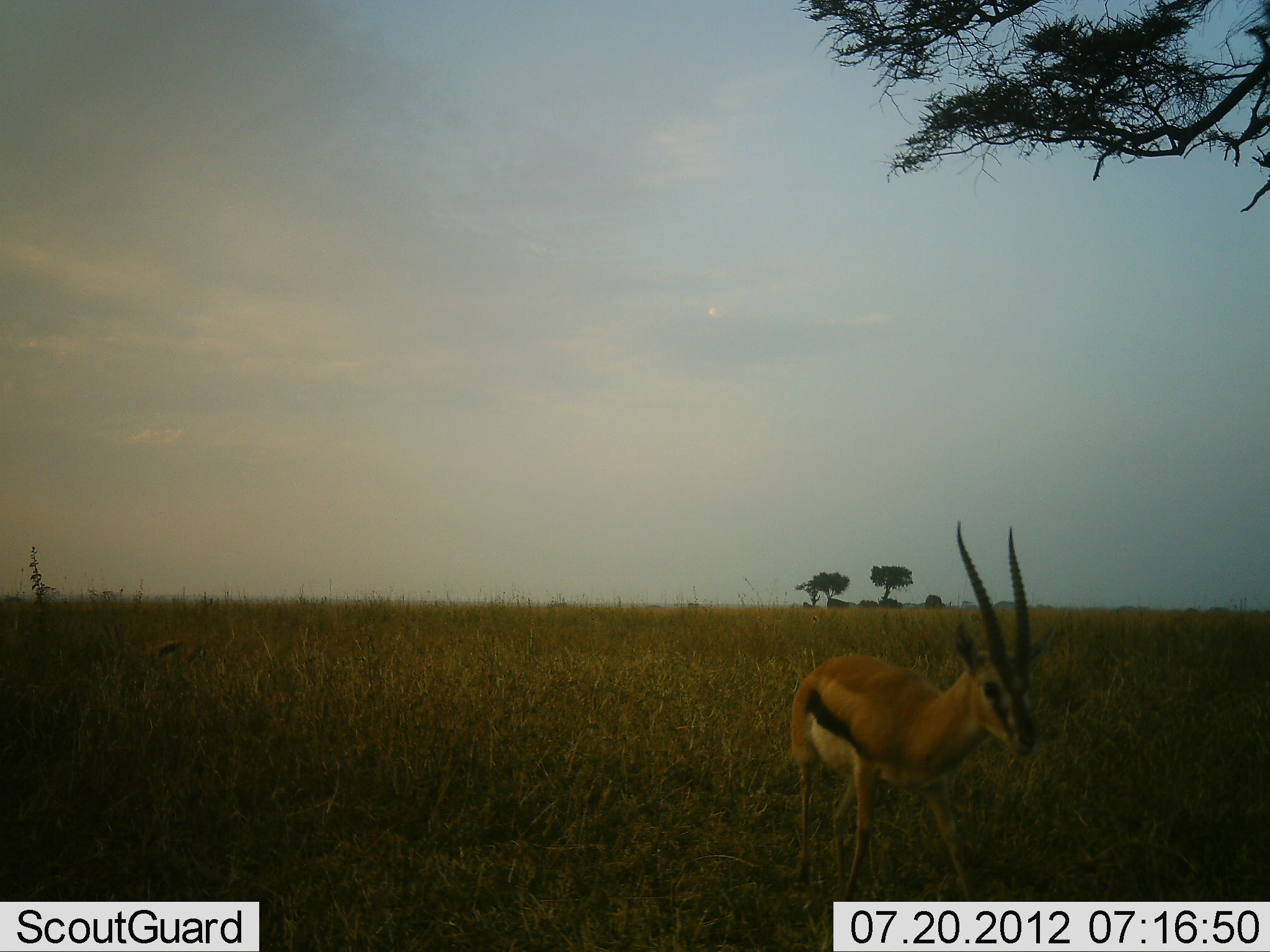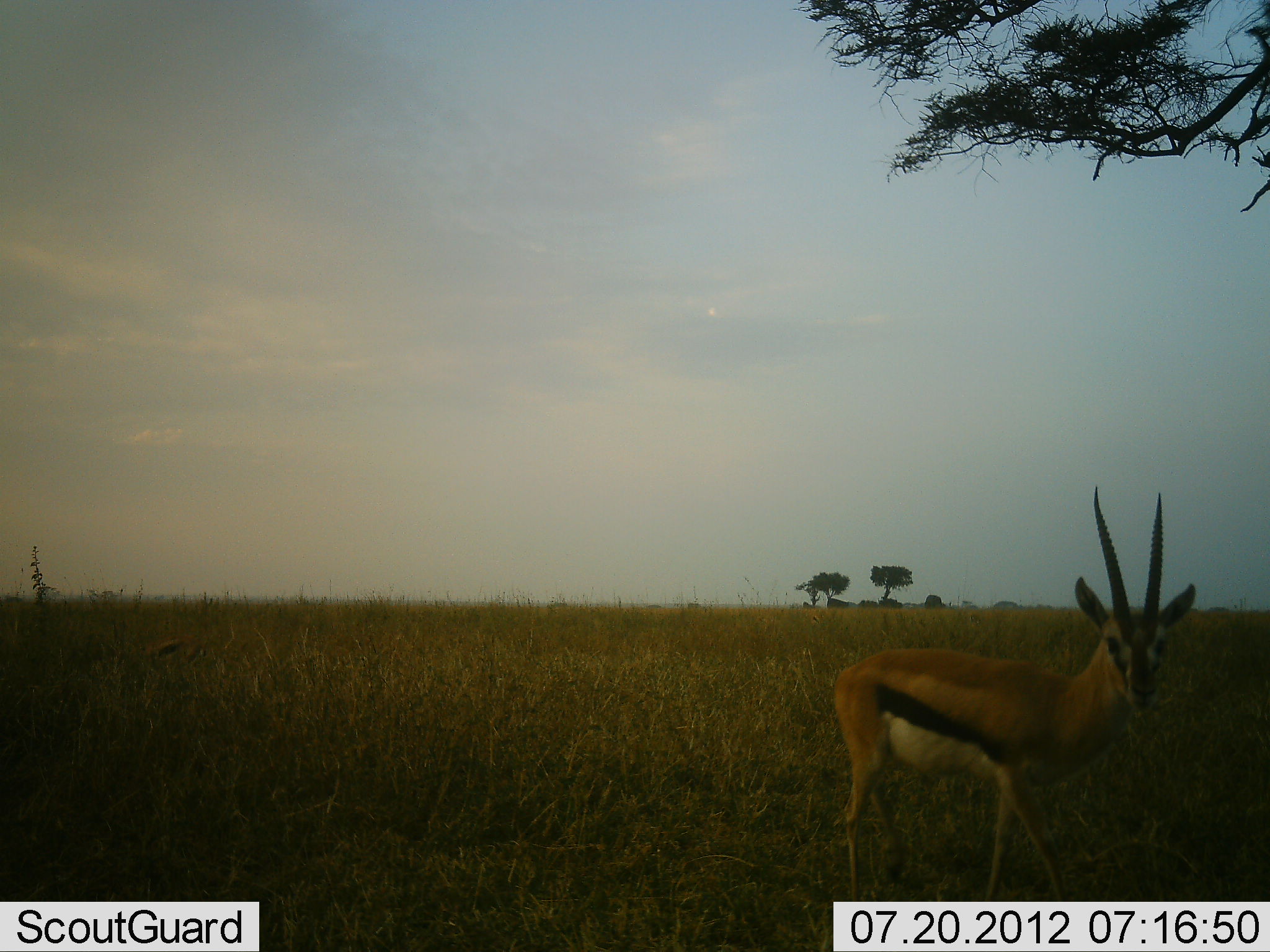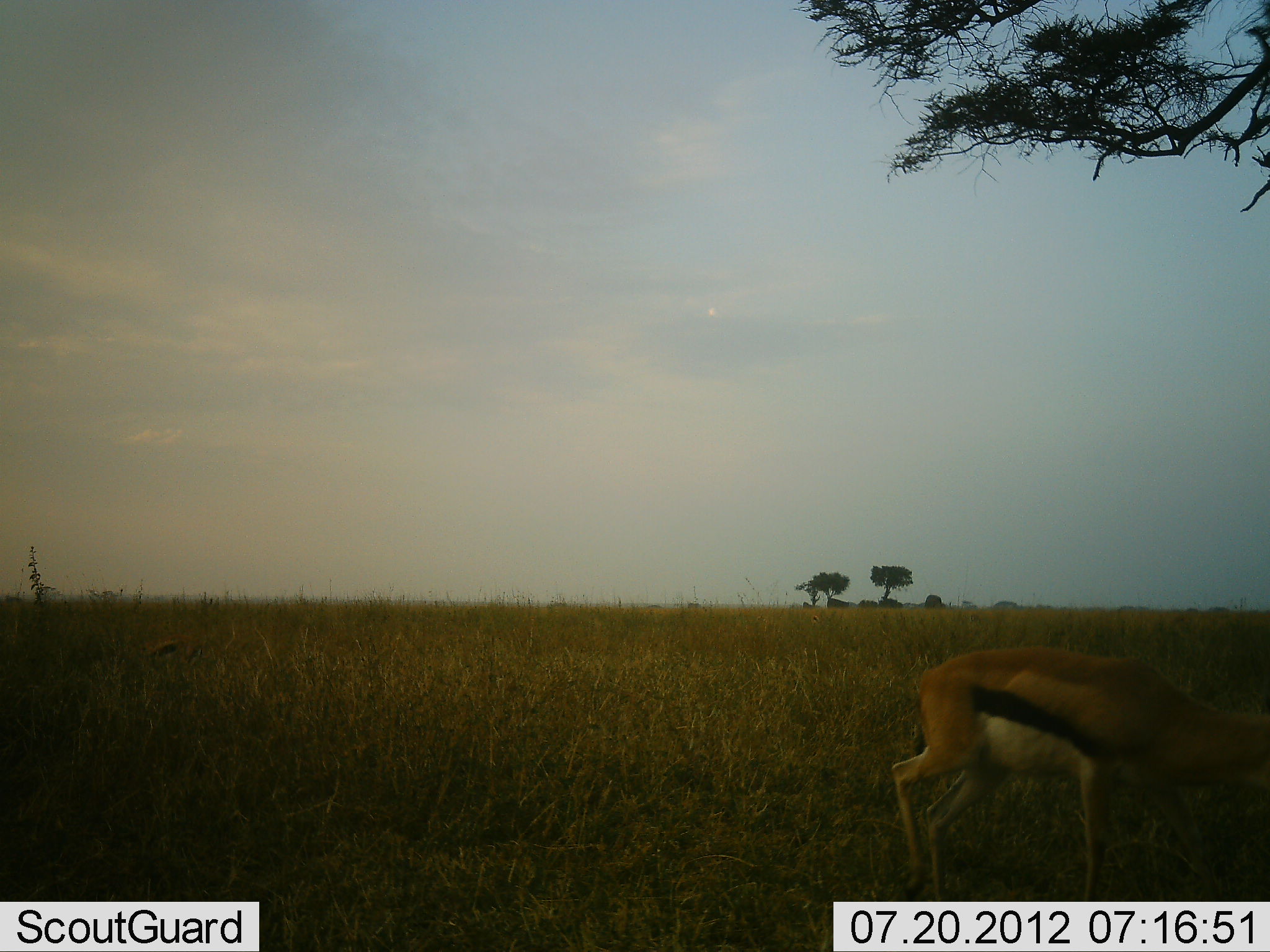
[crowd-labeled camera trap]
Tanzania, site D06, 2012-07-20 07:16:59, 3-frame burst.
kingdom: Animalia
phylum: Chordata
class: Mammalia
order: Artiodactyla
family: Bovidae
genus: Eudorcas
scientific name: Eudorcas thomsonii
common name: thomson's gazelle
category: gazellethomsons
Gazellethomsons (thomson's gazelle) (Eudorcas thomsonii), count 1. Behavior (volunteer vote fractions): standing 40%, resting 0%, moving 70%, interacting 0%. Young present (vote fraction): 0%. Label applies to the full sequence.